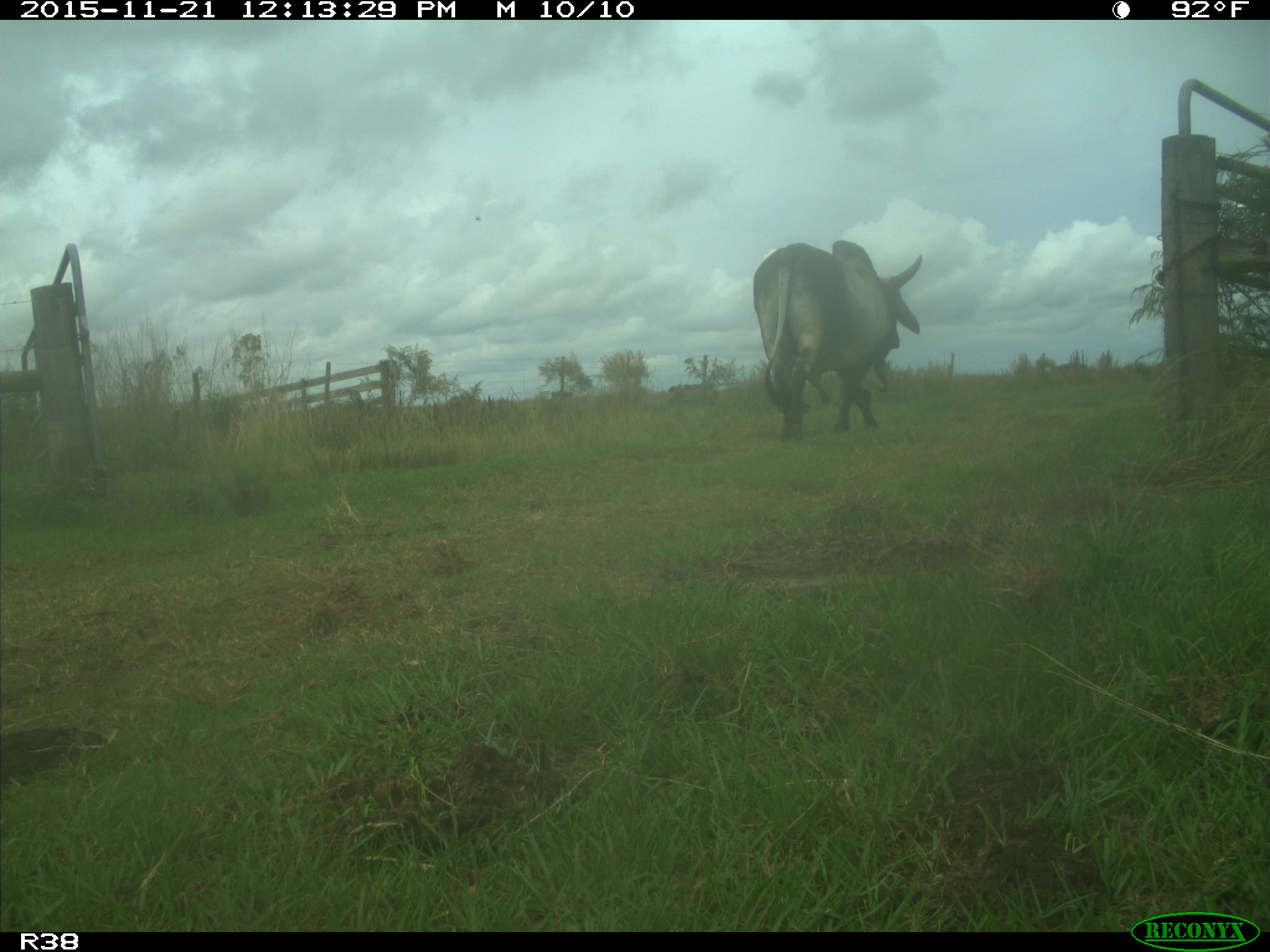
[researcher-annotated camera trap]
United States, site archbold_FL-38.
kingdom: Animalia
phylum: Chordata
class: Mammalia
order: Artiodactyla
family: Bovidae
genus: Bos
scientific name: Bos taurus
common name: domestic cow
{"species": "Bos taurus (domestic cow)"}